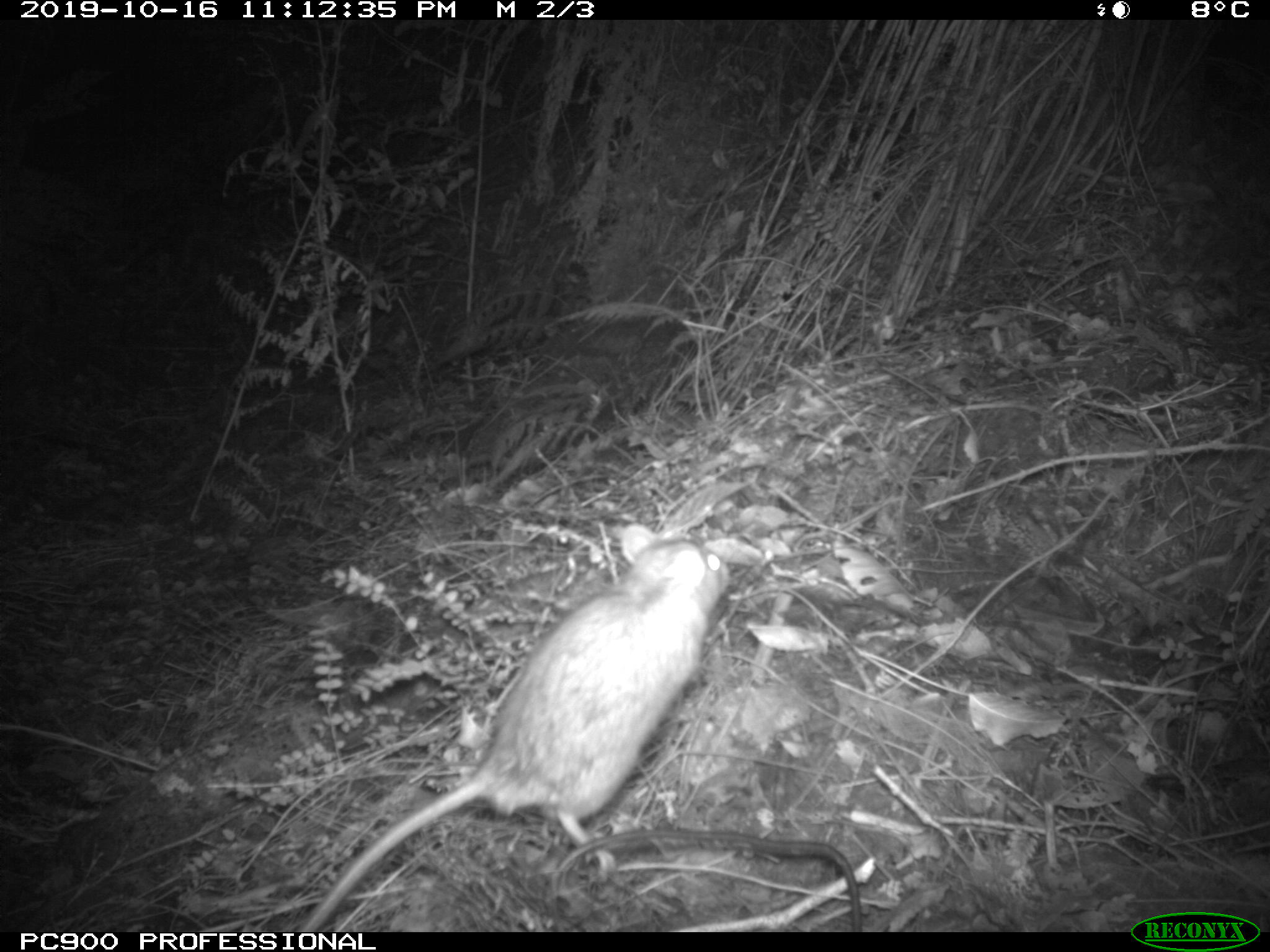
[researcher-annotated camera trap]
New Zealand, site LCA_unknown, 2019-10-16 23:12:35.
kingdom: Animalia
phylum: Chordata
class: Mammalia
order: Rodentia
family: Muridae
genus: Rattus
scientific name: Rattus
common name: rat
Rat (Rattus).